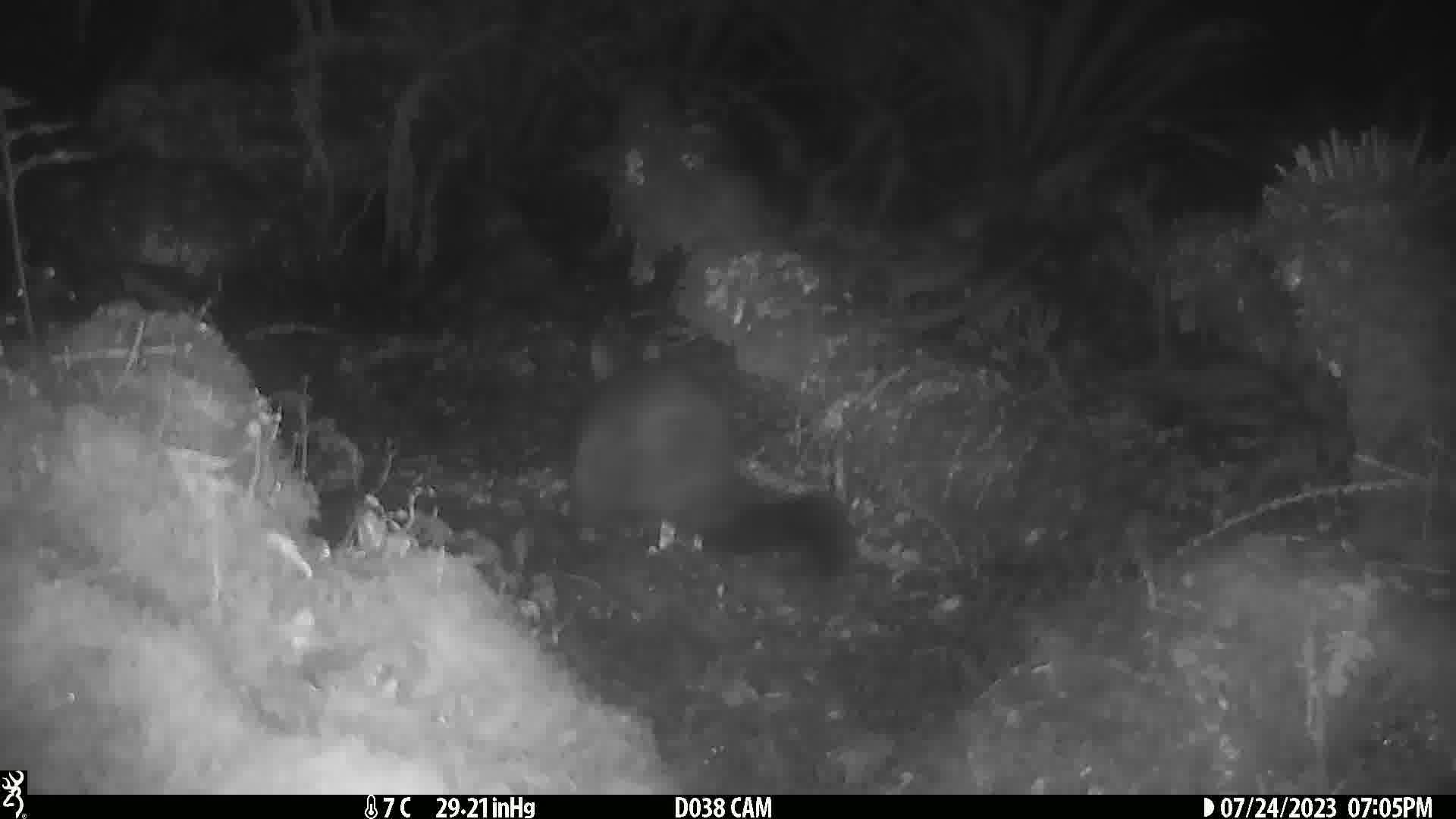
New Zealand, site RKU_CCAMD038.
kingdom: Animalia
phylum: Chordata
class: Mammalia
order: Diprotodontia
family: Phalangeridae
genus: Trichosurus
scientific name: Trichosurus vulpecula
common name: common brushtail possum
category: possum